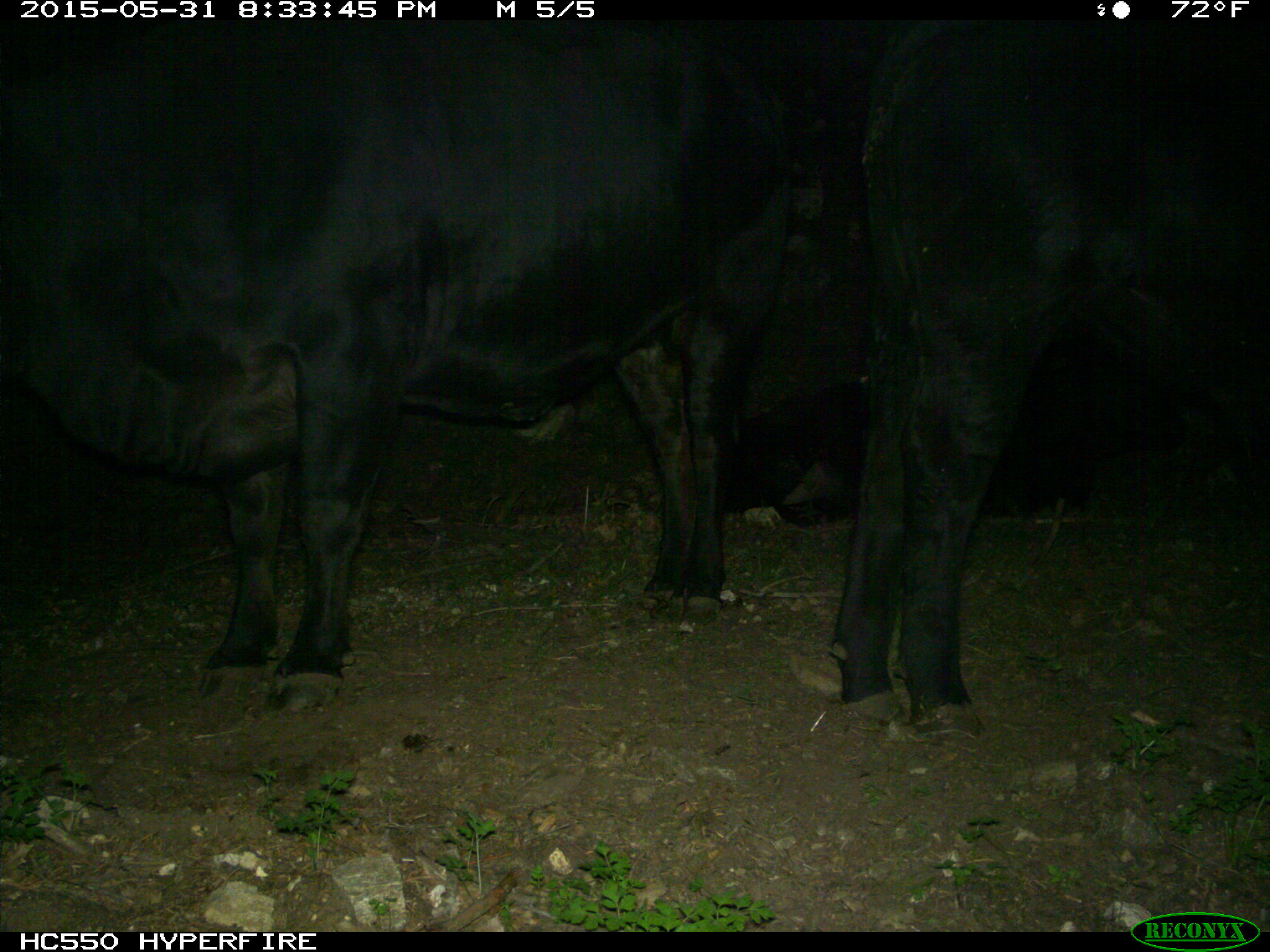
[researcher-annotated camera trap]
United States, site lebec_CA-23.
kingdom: Animalia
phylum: Chordata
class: Mammalia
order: Artiodactyla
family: Bovidae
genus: Bos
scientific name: Bos taurus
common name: domestic cow